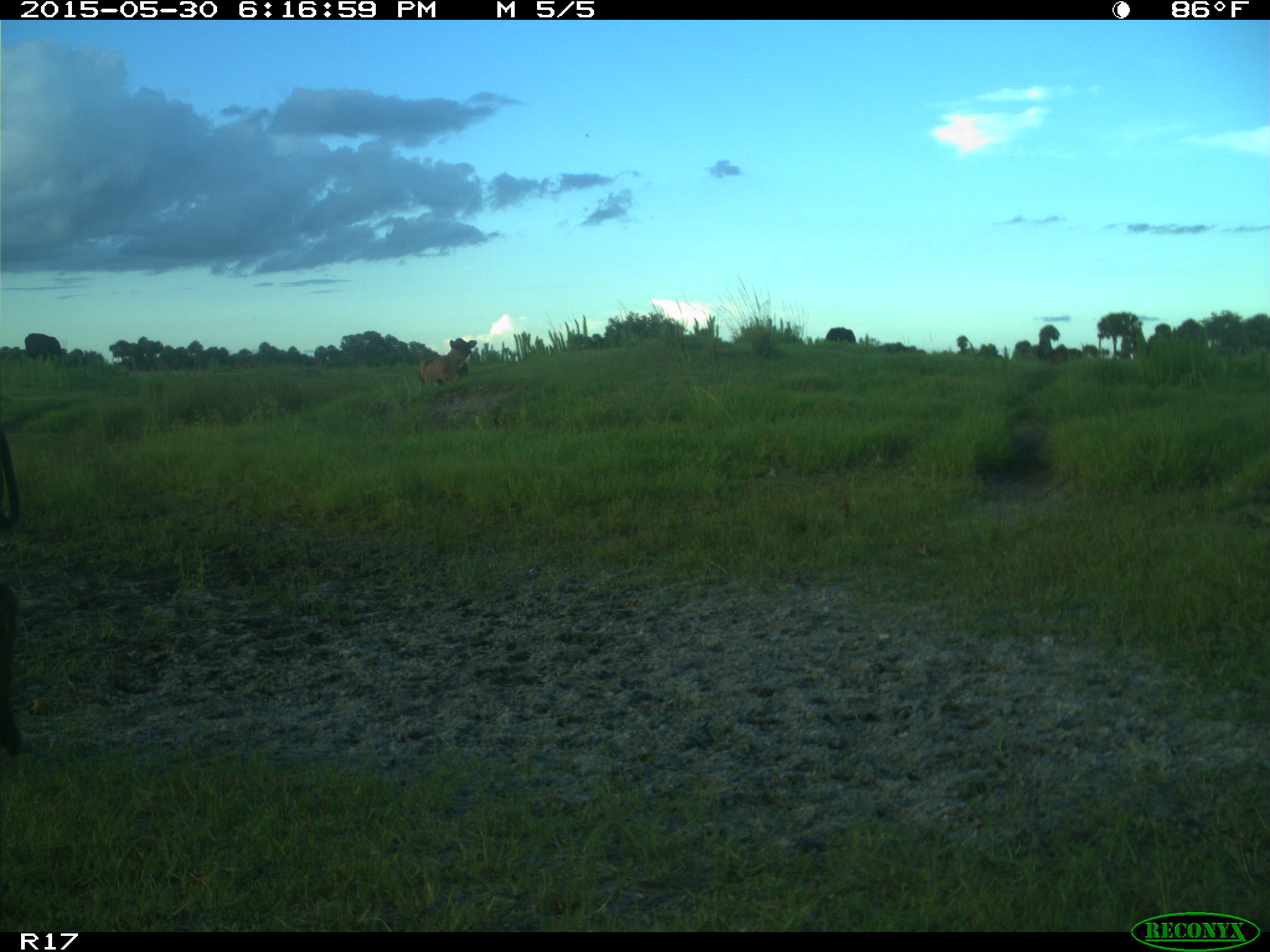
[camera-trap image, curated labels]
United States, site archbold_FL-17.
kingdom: Animalia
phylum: Chordata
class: Mammalia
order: Artiodactyla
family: Bovidae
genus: Bos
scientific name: Bos taurus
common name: domestic cow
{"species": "Bos taurus (domestic cow)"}